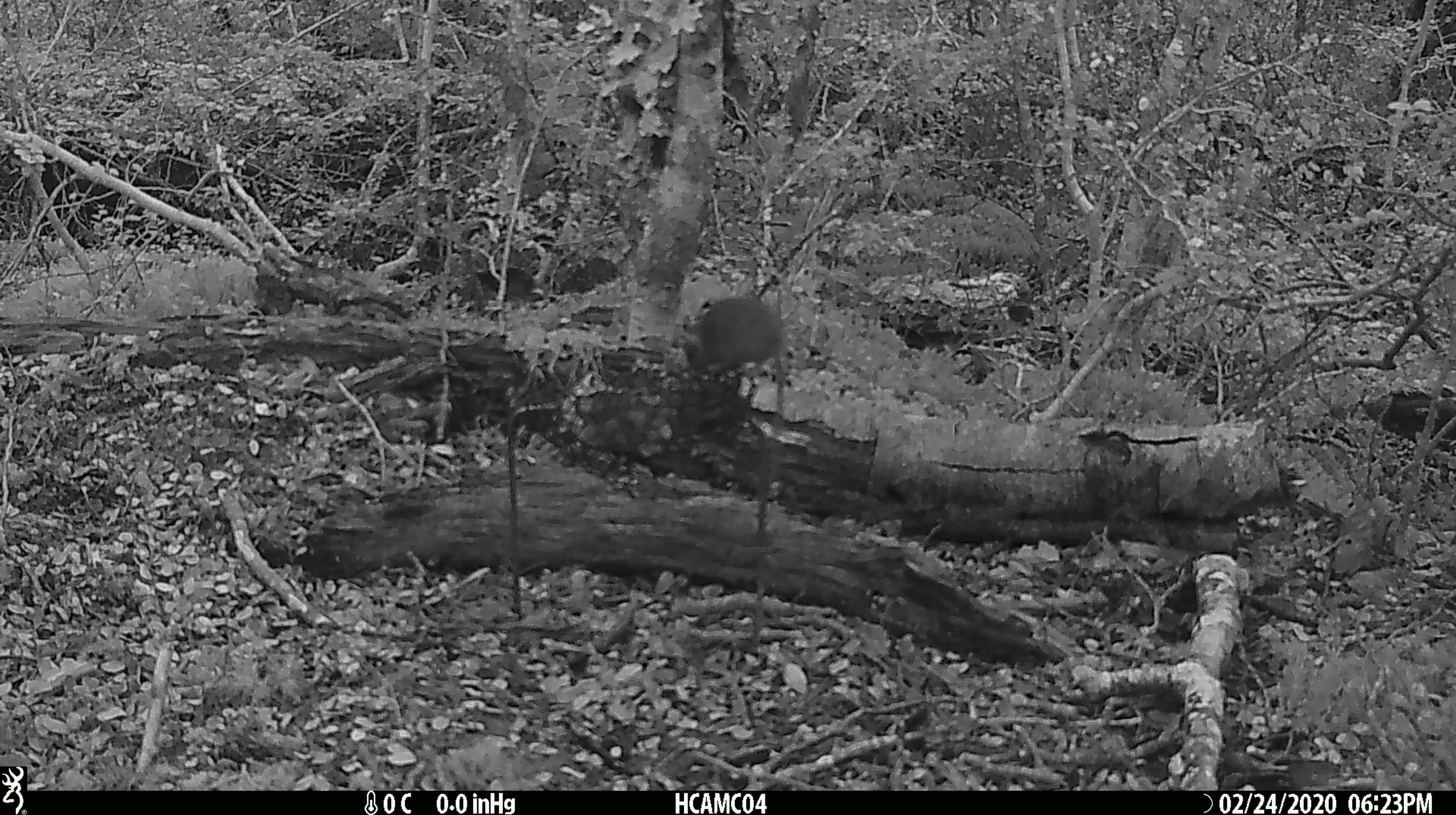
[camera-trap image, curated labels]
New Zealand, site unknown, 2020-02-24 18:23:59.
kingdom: Animalia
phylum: Chordata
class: Mammalia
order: Rodentia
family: Muridae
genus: Mus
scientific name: Mus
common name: mouse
Mouse (Mus).